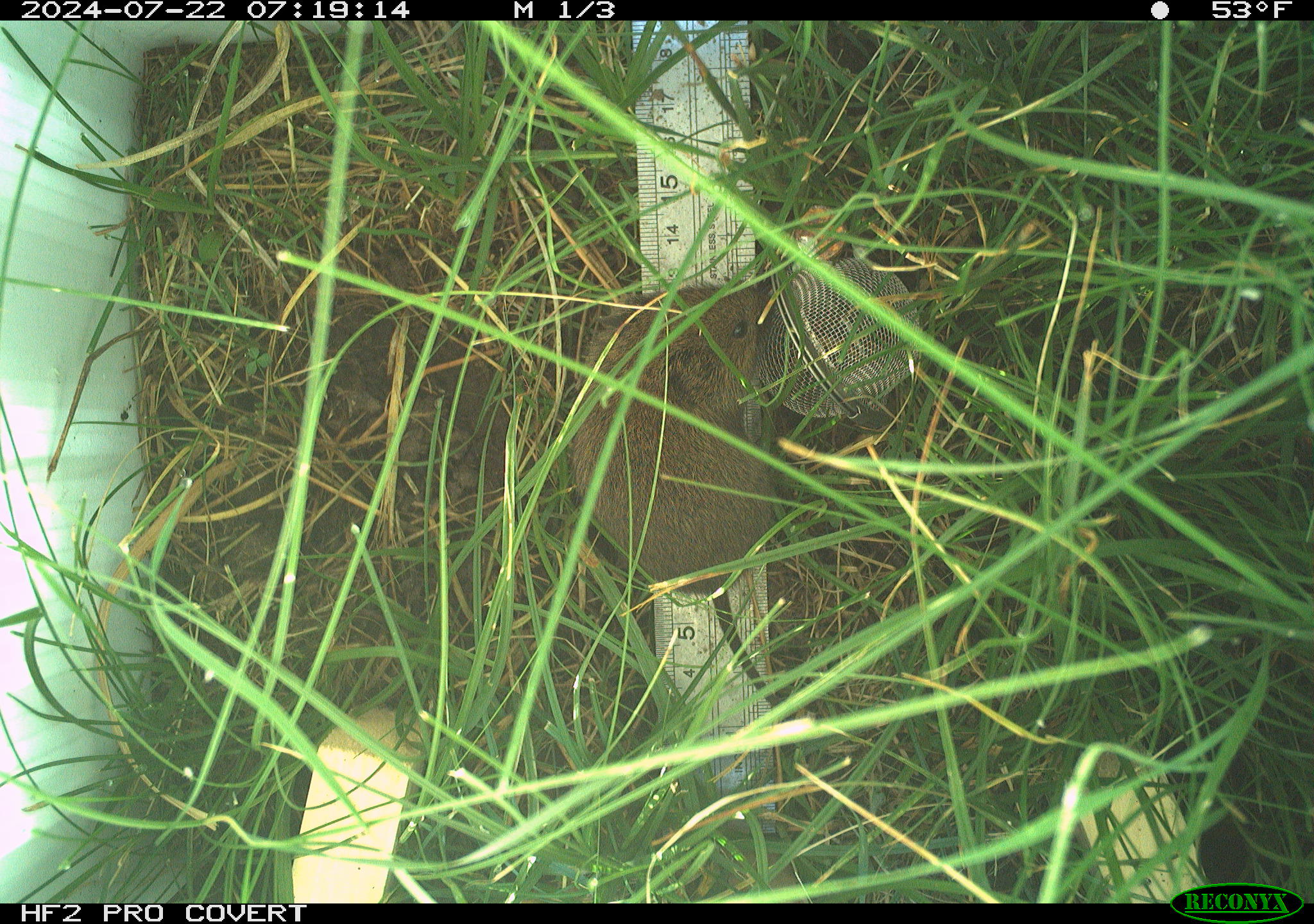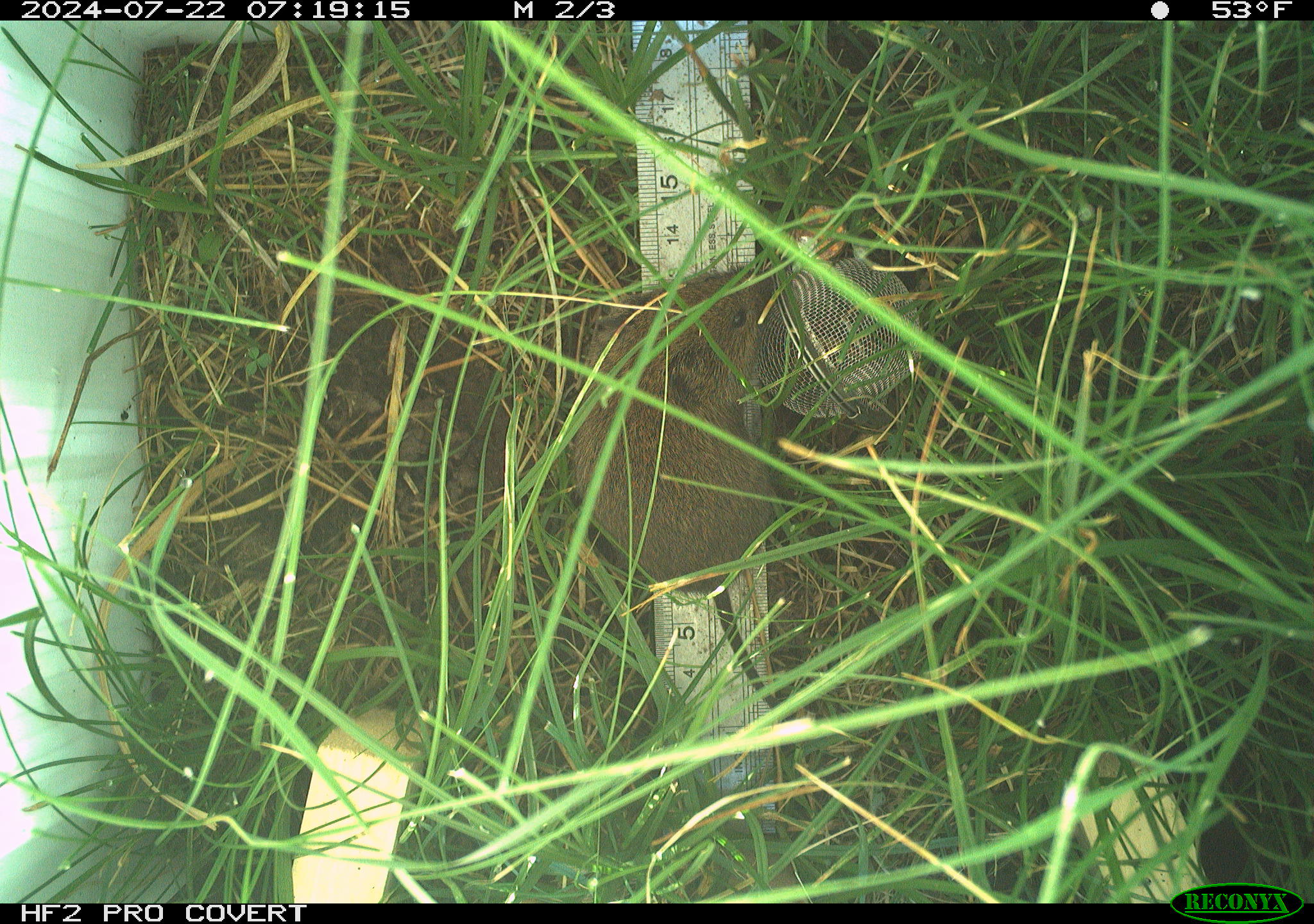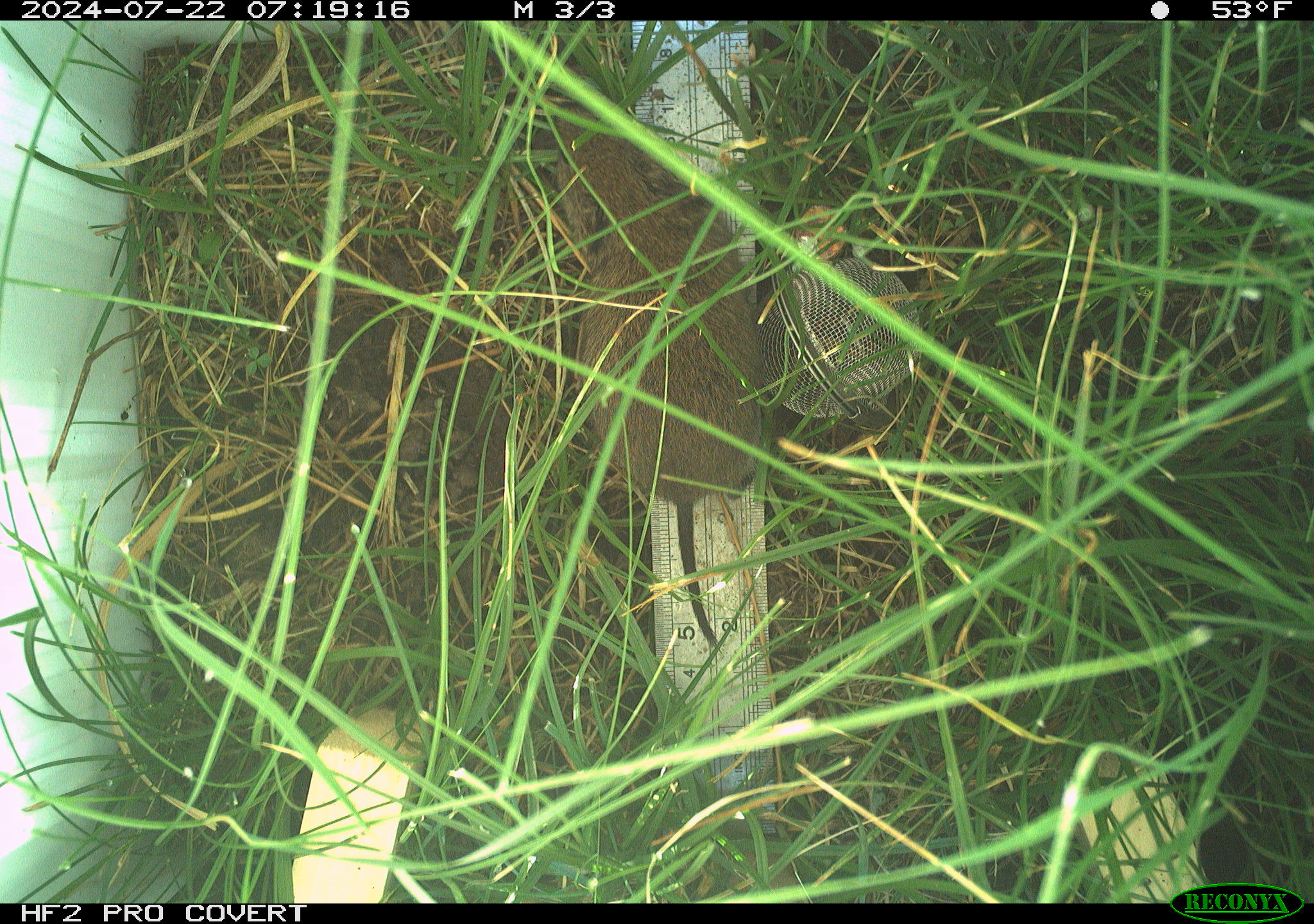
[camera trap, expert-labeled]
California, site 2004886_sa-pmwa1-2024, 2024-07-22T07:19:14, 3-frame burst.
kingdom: Animalia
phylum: Chordata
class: Mammalia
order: Rodentia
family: Cricetidae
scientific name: Arvicolinae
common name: voles, lemmings, and muskrats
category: arvicolinae subfamily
Arvicolinae subfamily (voles, lemmings, and muskrats) (Arvicolinae).